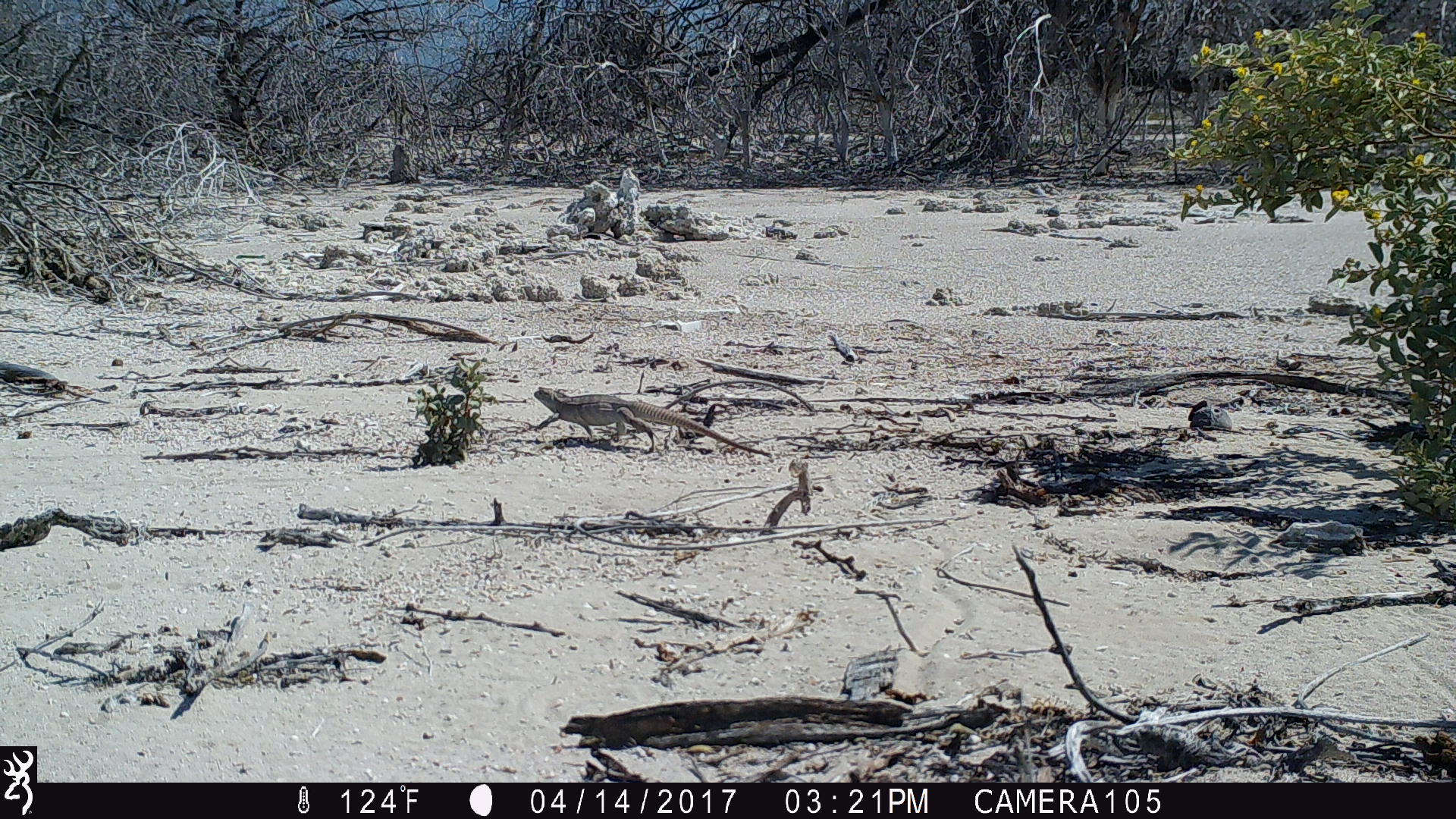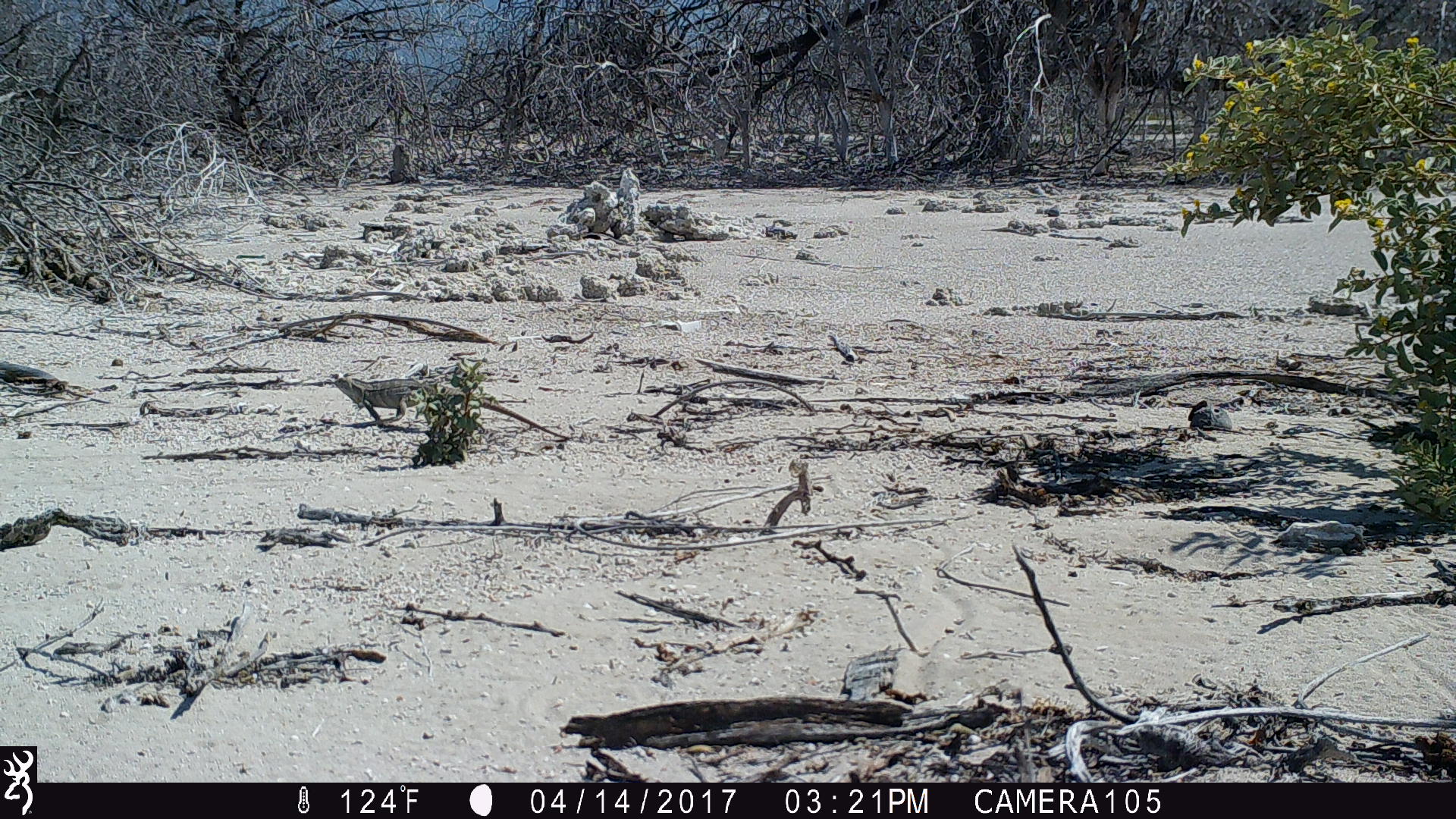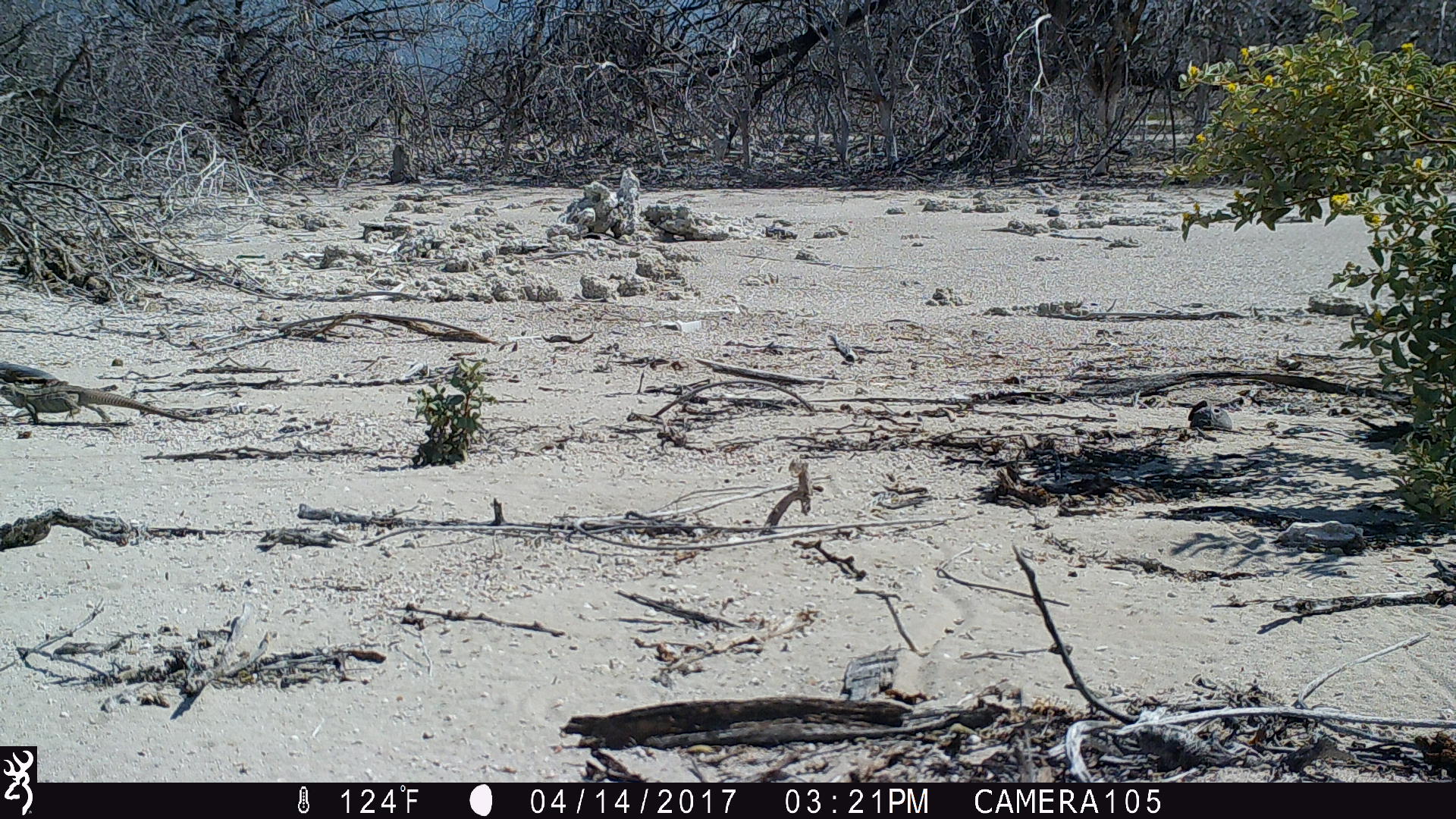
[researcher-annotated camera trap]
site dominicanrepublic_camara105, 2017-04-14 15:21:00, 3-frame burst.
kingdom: Animalia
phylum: Chordata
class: Reptilia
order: Squamata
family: Iguanidae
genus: Iguana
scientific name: Iguana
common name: typical iguanas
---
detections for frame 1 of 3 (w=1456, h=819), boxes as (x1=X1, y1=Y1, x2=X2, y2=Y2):
iguana: (x1=526, y1=384, x2=739, y2=453)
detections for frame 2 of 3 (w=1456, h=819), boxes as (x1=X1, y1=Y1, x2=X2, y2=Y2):
iguana: (x1=331, y1=373, x2=575, y2=447)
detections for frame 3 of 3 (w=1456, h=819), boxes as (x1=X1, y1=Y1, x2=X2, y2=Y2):
iguana: (x1=0, y1=354, x2=204, y2=429)